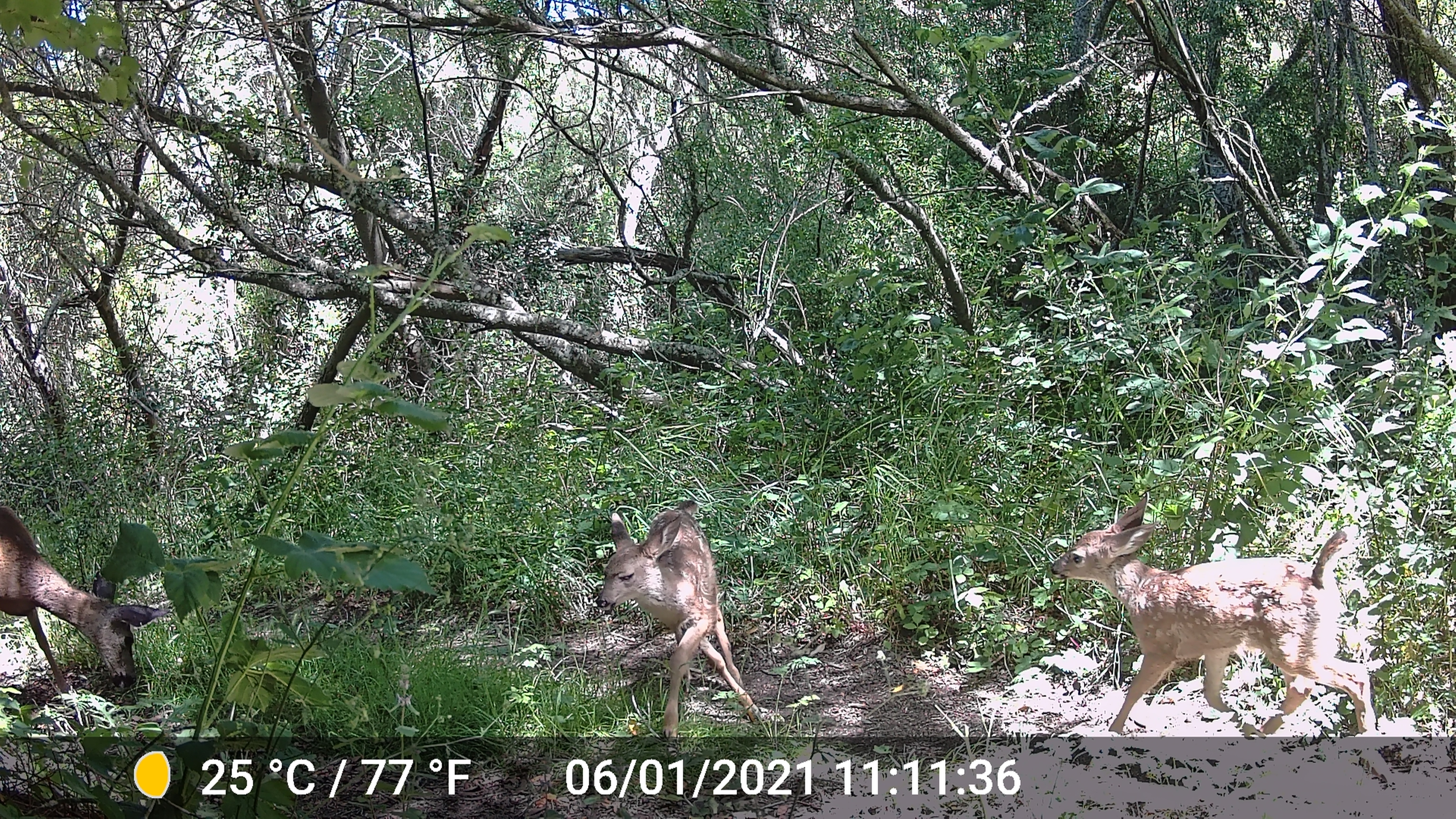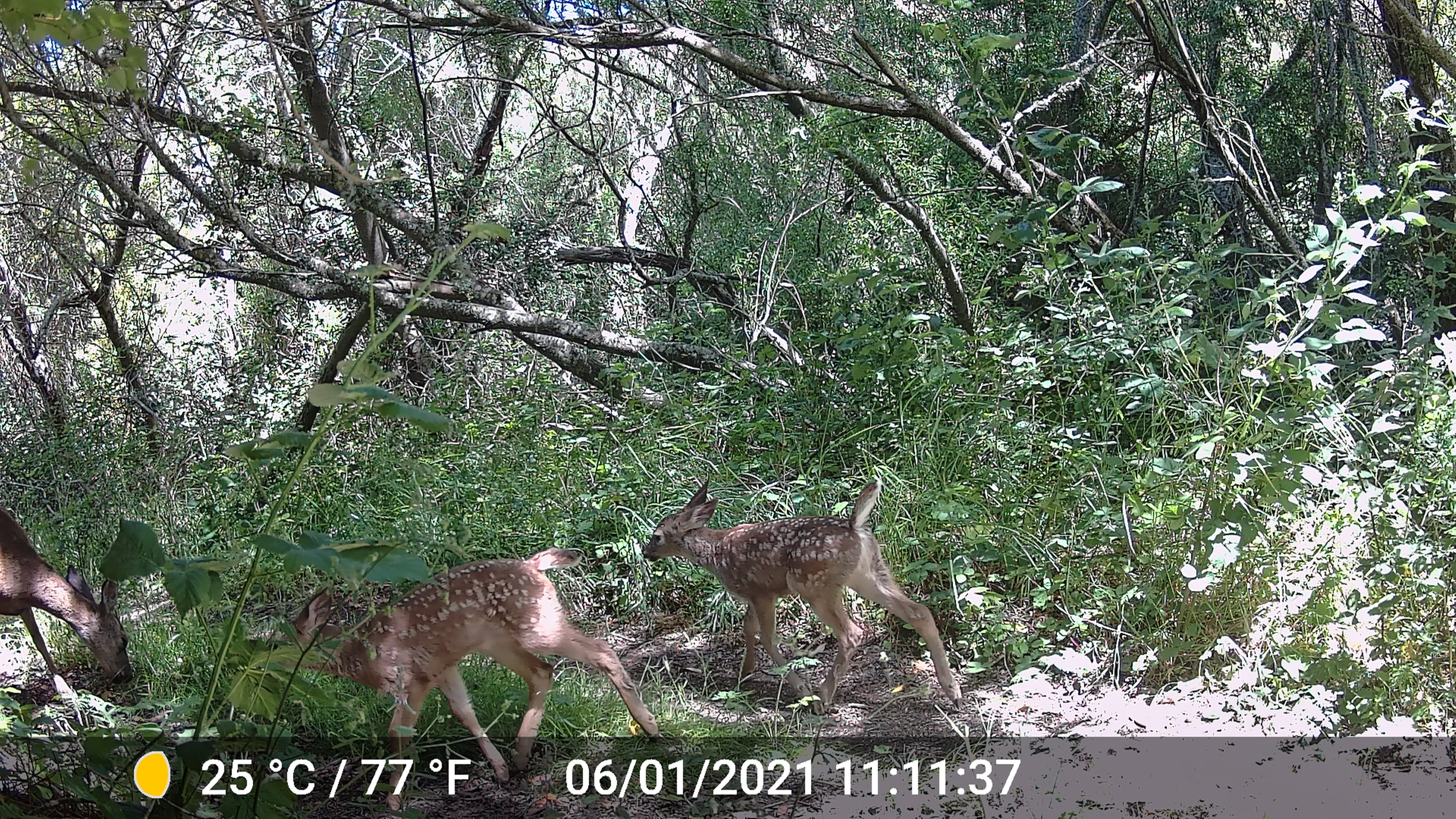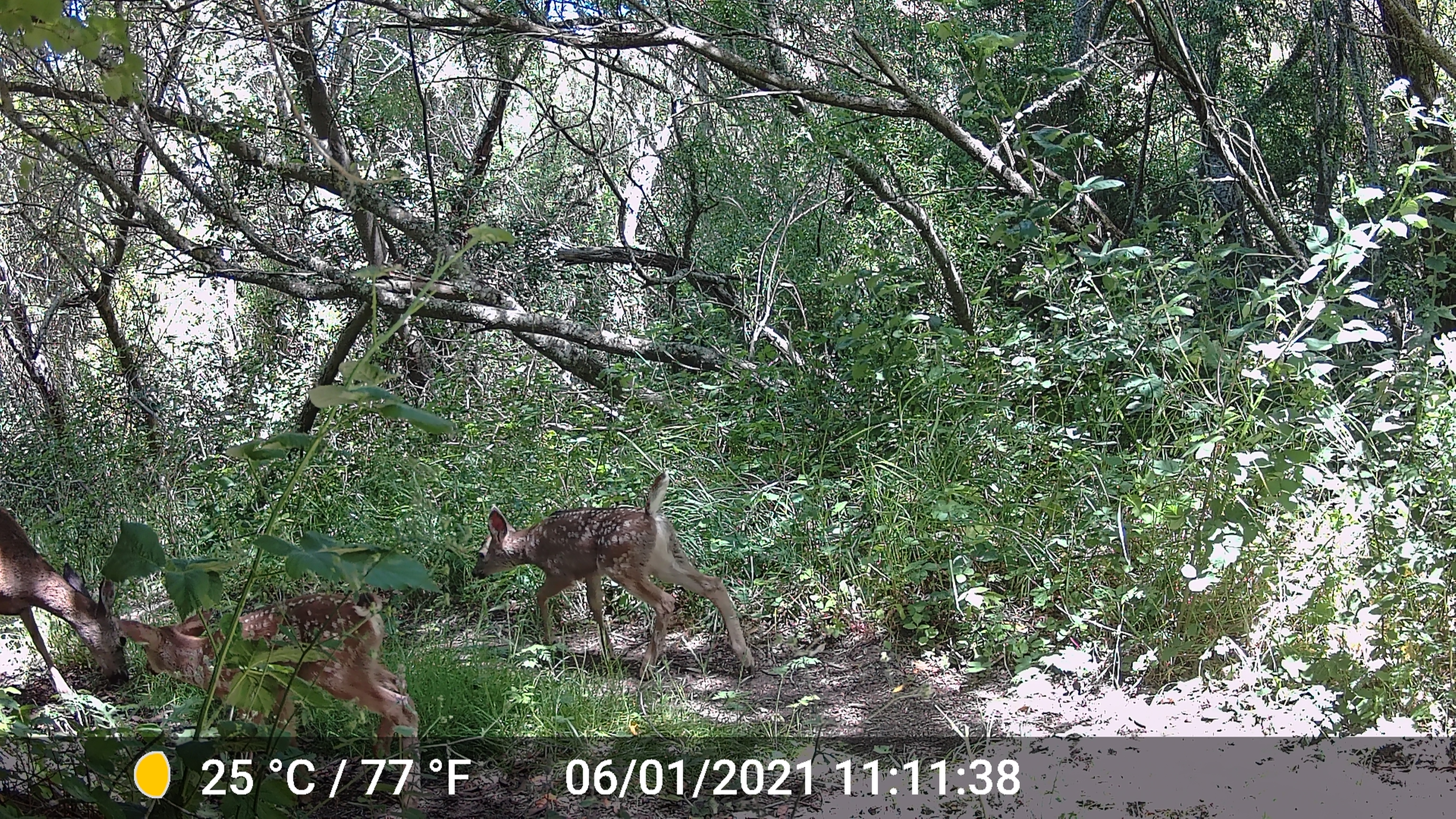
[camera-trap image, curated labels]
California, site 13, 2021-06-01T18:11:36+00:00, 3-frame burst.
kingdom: Animalia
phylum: Chordata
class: Mammalia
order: Artiodactyla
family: Cervidae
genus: Odocoileus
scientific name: Odocoileus hemionus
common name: mule deer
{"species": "mule deer (Odocoileus hemionus)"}